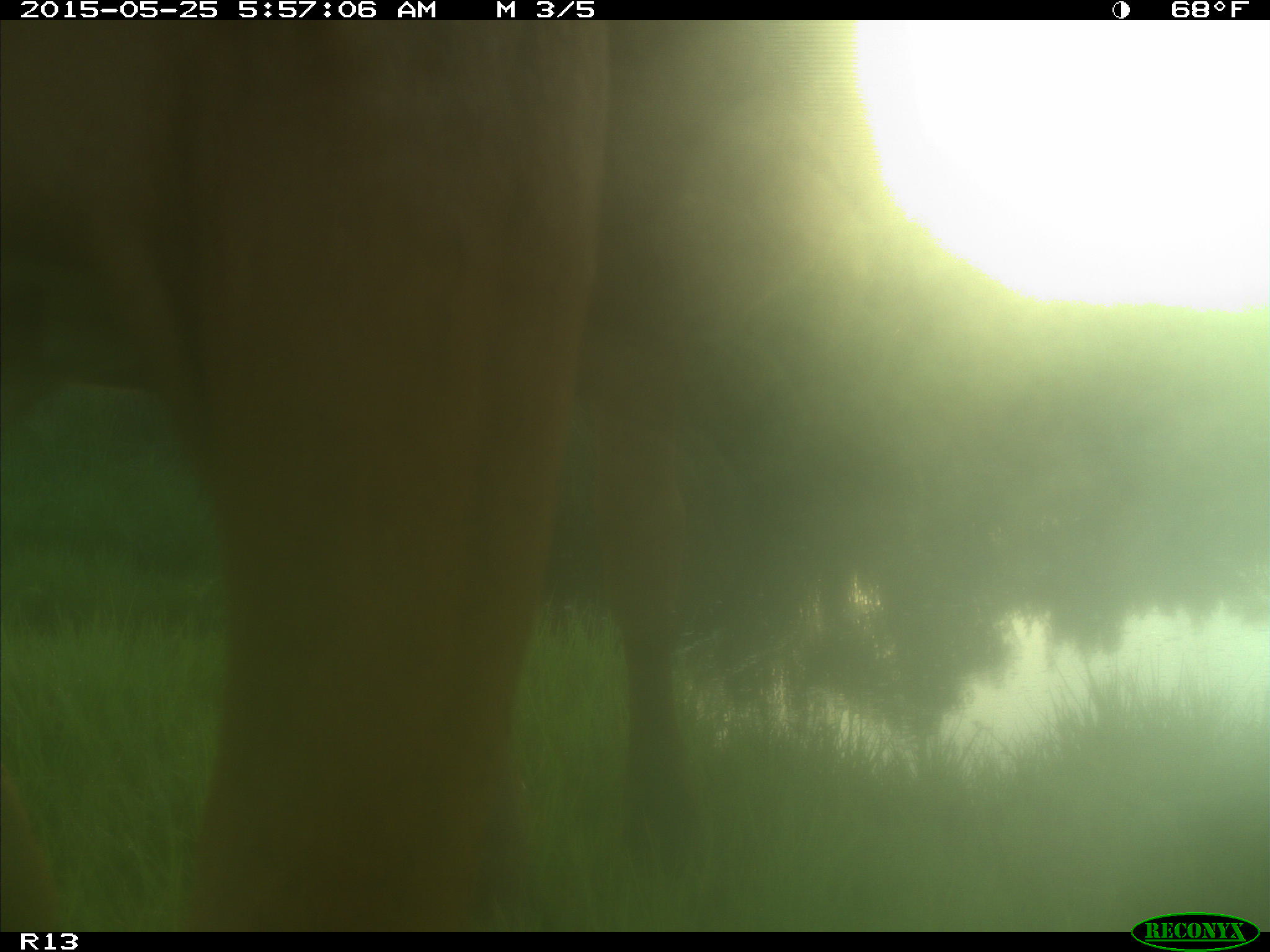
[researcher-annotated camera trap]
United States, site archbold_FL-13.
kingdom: Animalia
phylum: Chordata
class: Mammalia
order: Artiodactyla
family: Bovidae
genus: Bos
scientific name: Bos taurus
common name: domestic cow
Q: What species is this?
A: Bos taurus (domestic cow).